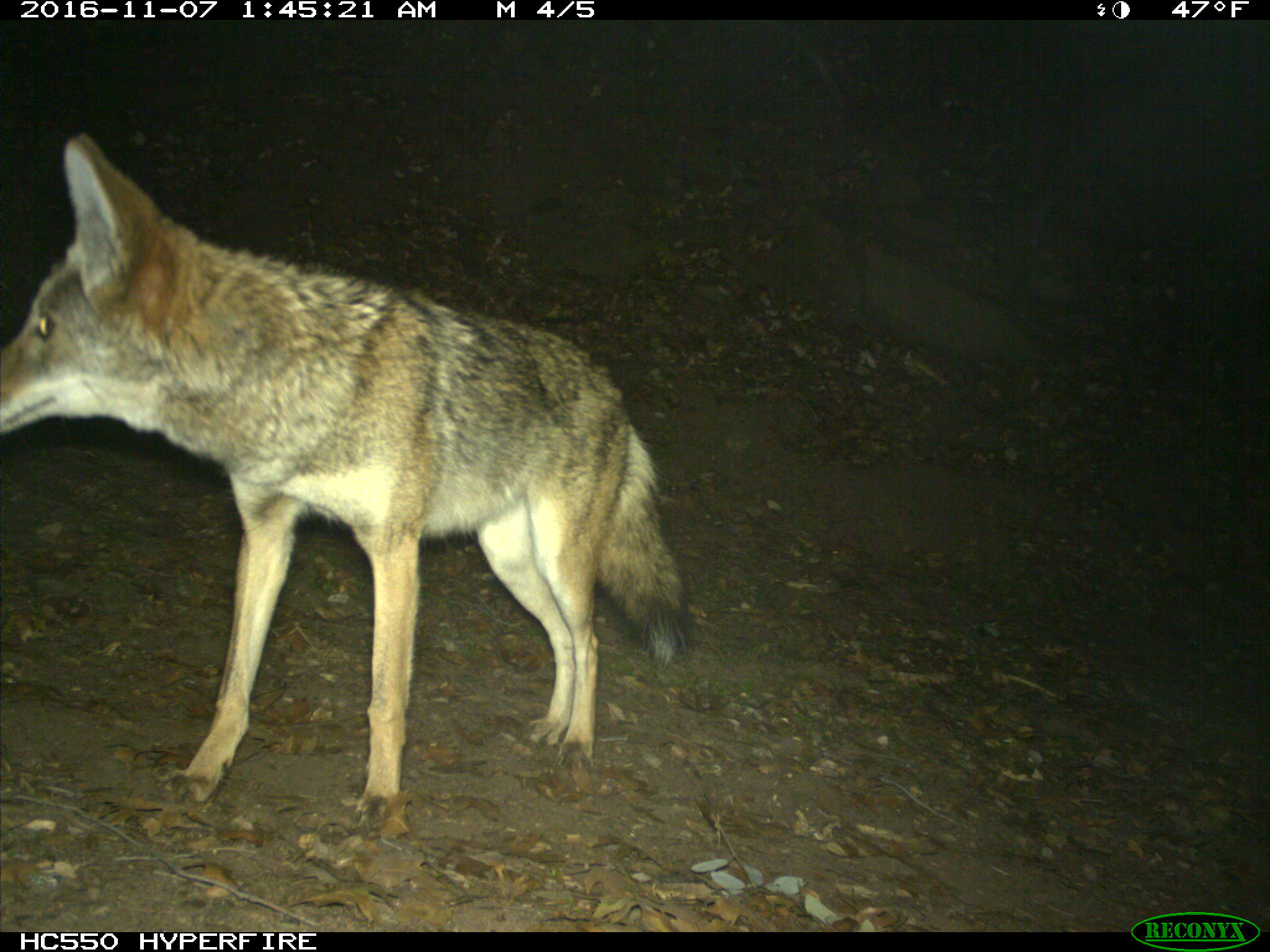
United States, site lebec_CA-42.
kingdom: Animalia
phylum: Chordata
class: Mammalia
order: Carnivora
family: Canidae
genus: Canis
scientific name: Canis latrans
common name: coyote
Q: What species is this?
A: Canis latrans (coyote).